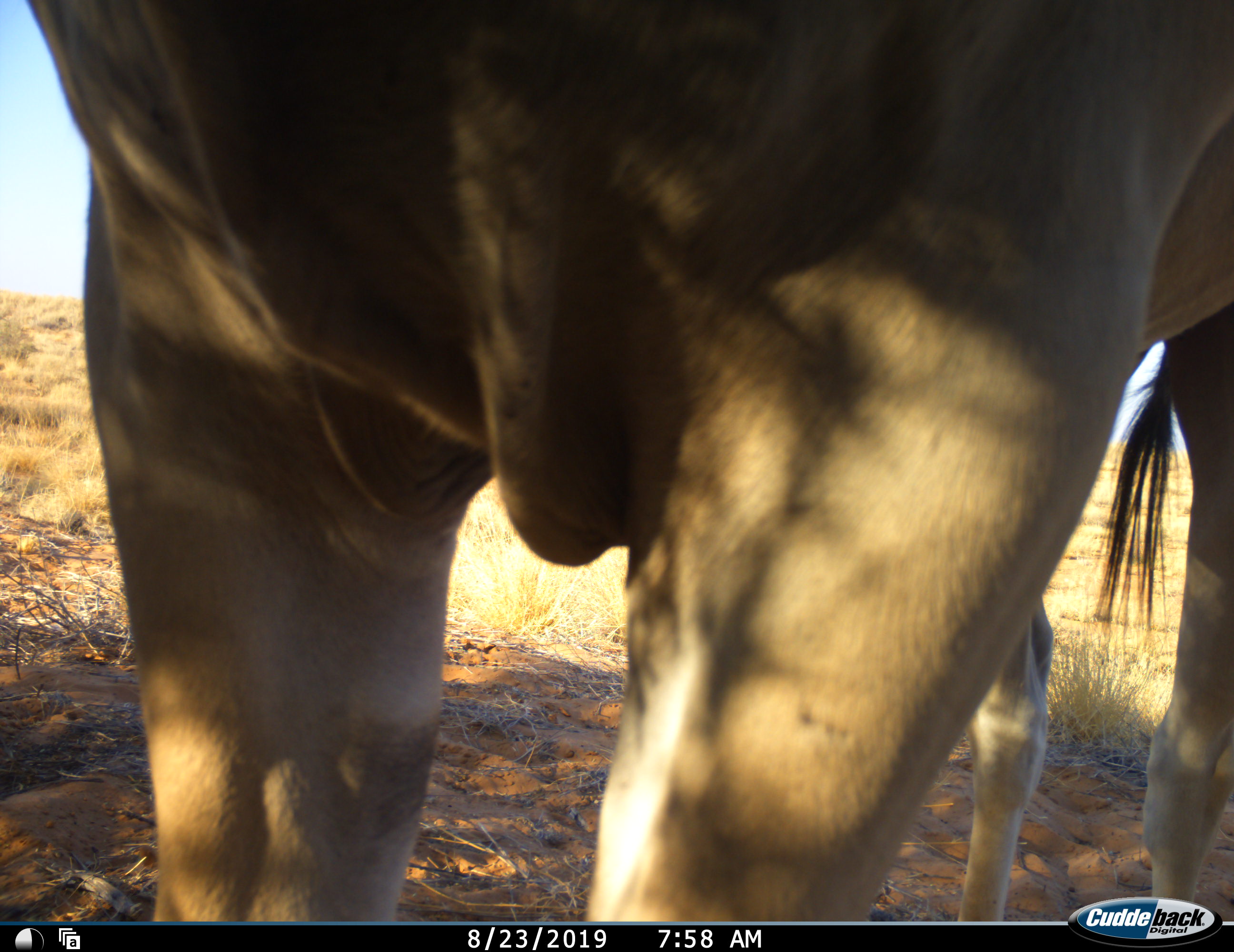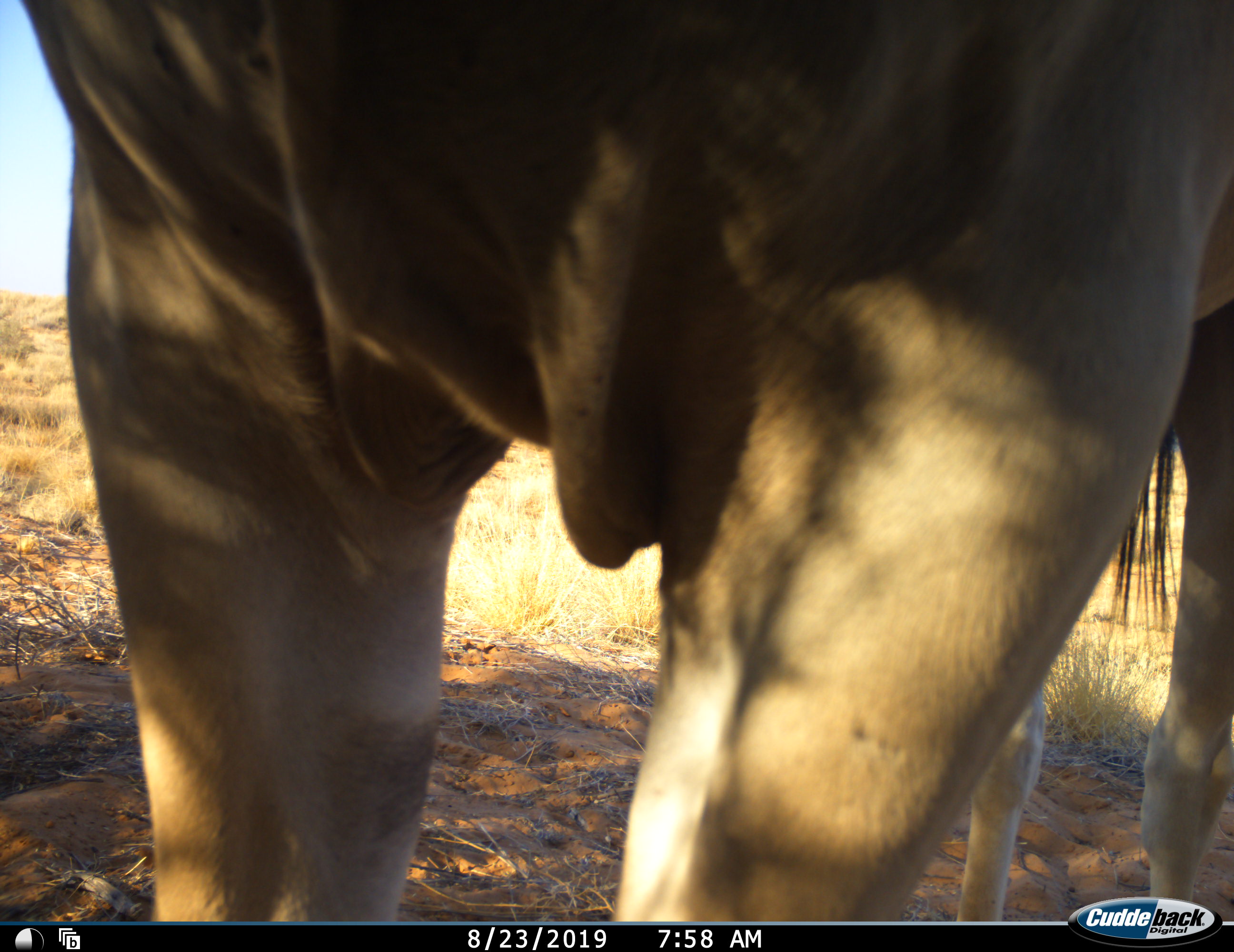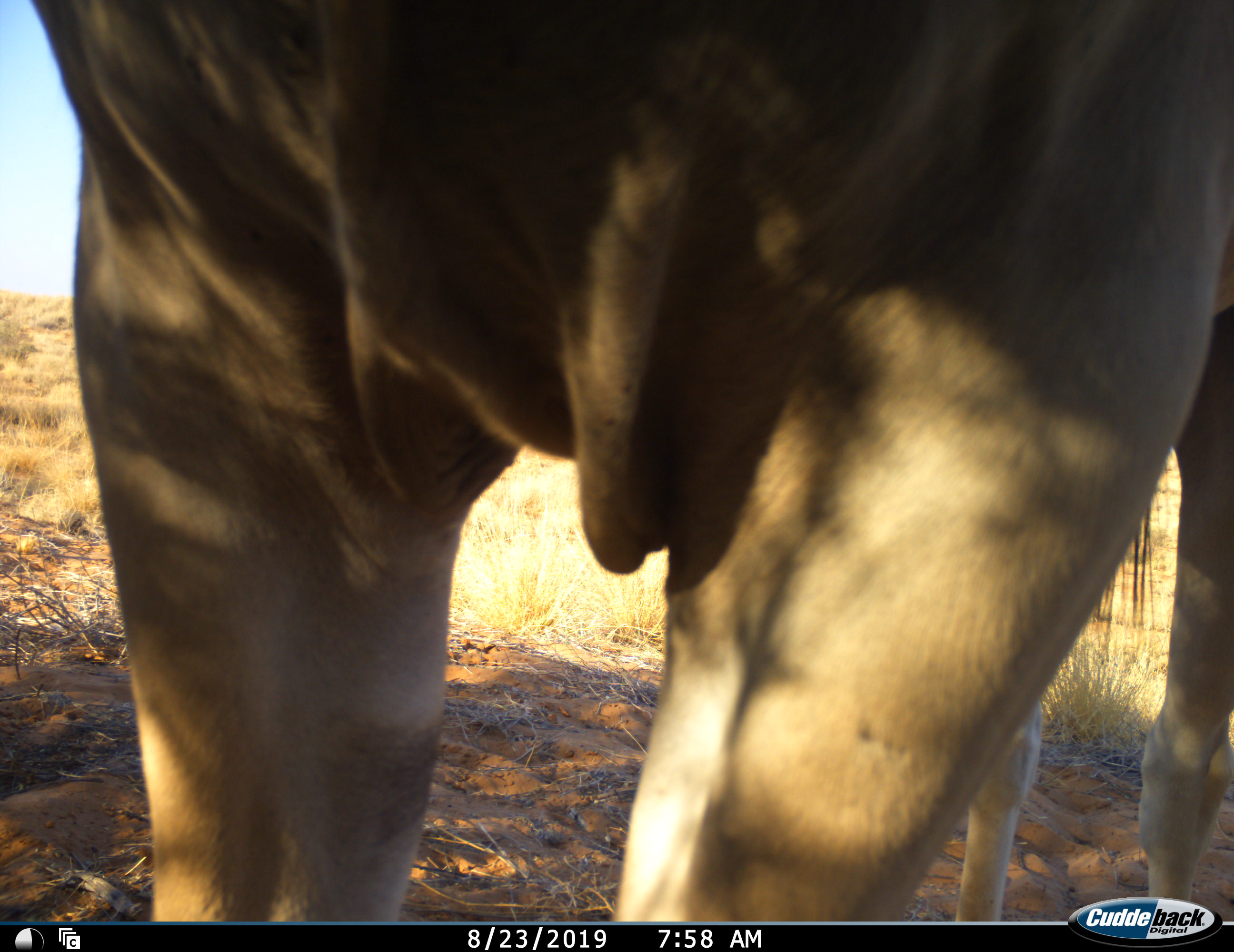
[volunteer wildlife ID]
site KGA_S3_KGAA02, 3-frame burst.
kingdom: Animalia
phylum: Chordata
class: Mammalia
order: Artiodactyla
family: Bovidae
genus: Tragelaphus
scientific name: Tragelaphus oryx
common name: eland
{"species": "eland (Tragelaphus oryx)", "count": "1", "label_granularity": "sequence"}